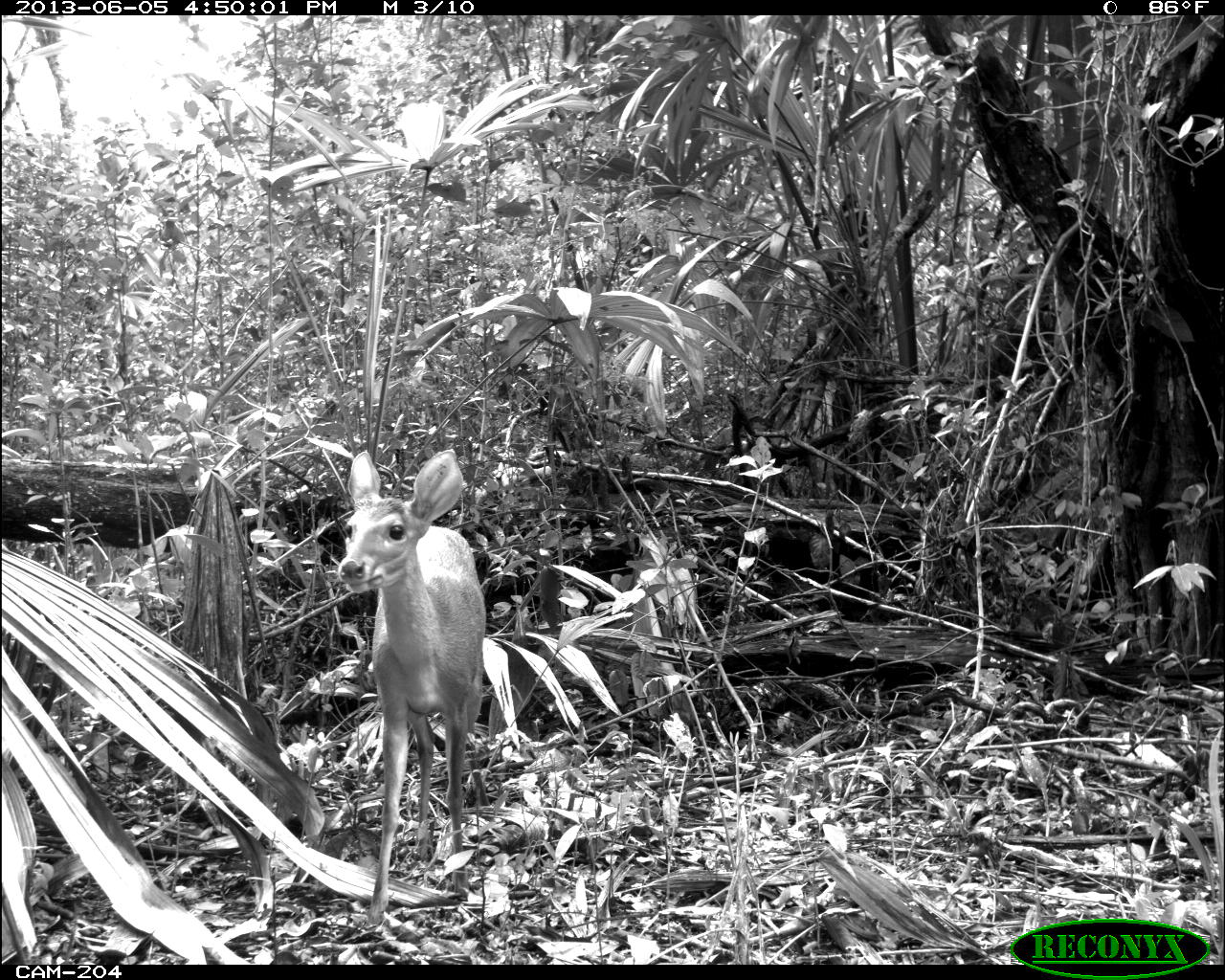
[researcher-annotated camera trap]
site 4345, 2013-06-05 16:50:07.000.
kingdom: Animalia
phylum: Chordata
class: Mammalia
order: Artiodactyla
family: Cervidae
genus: Odocoileus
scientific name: Odocoileus pandora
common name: yucatán brown brocket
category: mazama pandora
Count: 1.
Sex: female.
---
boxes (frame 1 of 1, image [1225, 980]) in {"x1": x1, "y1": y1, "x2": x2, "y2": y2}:
mazama pandora: {"x1": 335, "y1": 447, "x2": 486, "y2": 927}